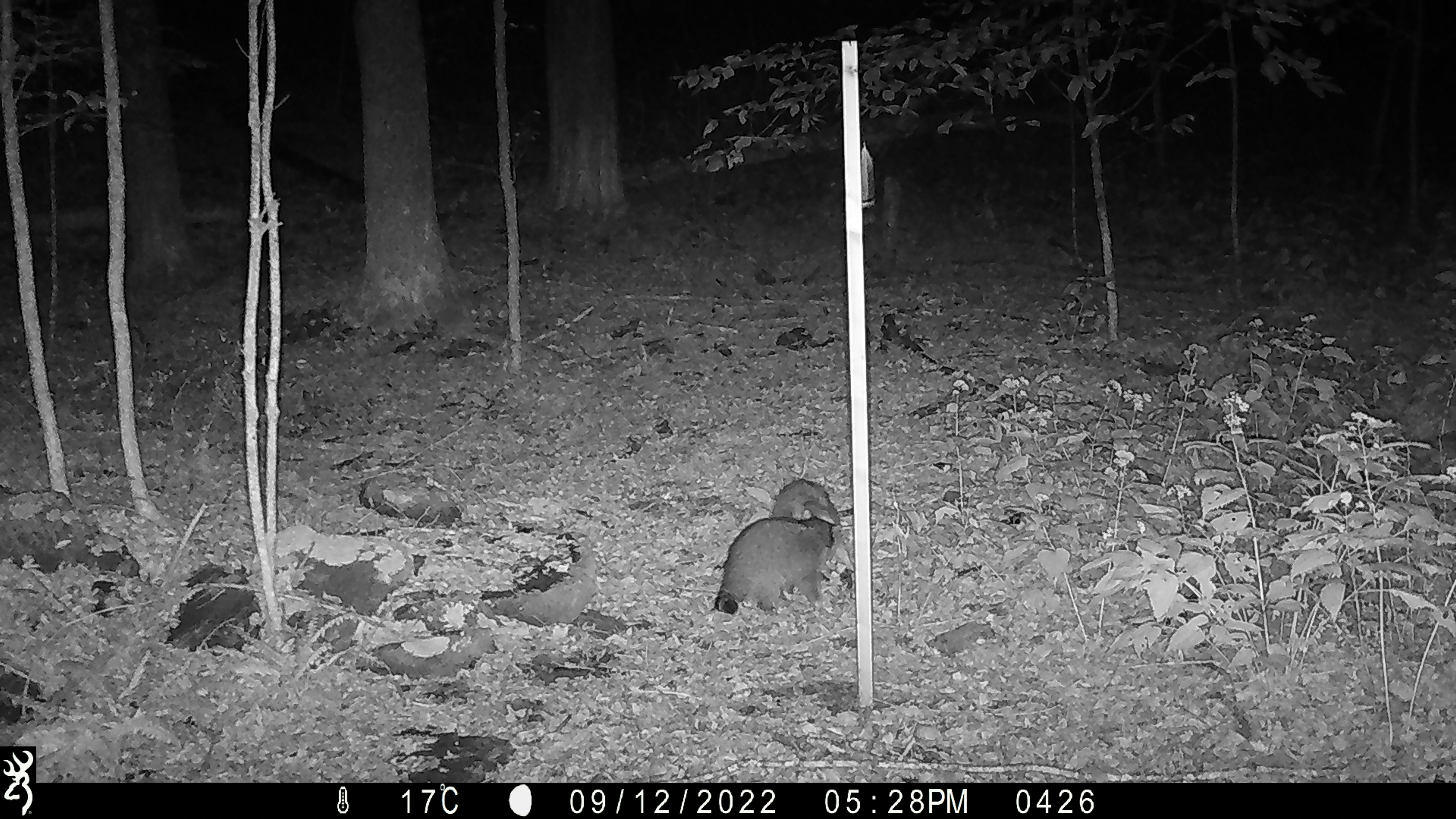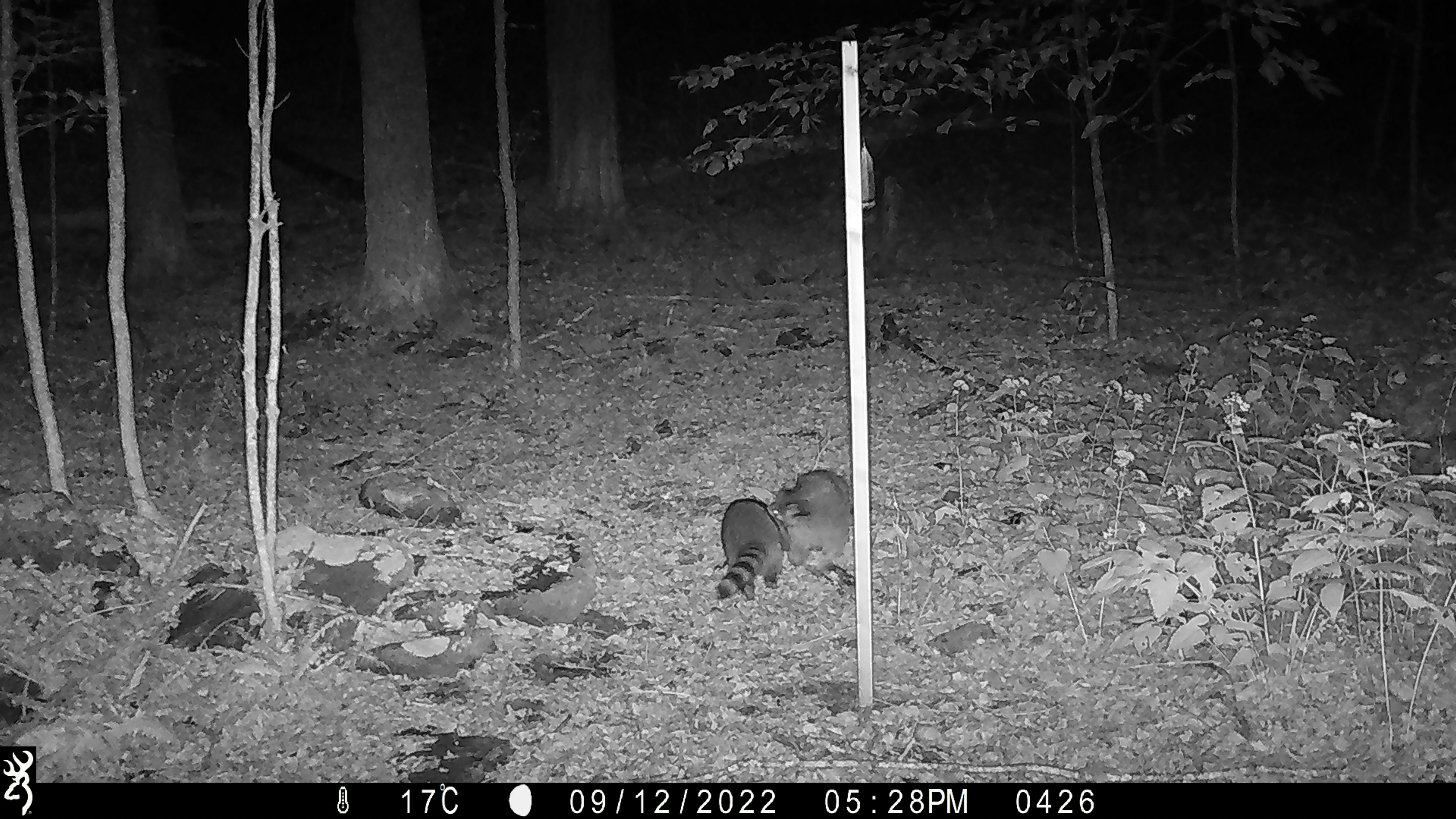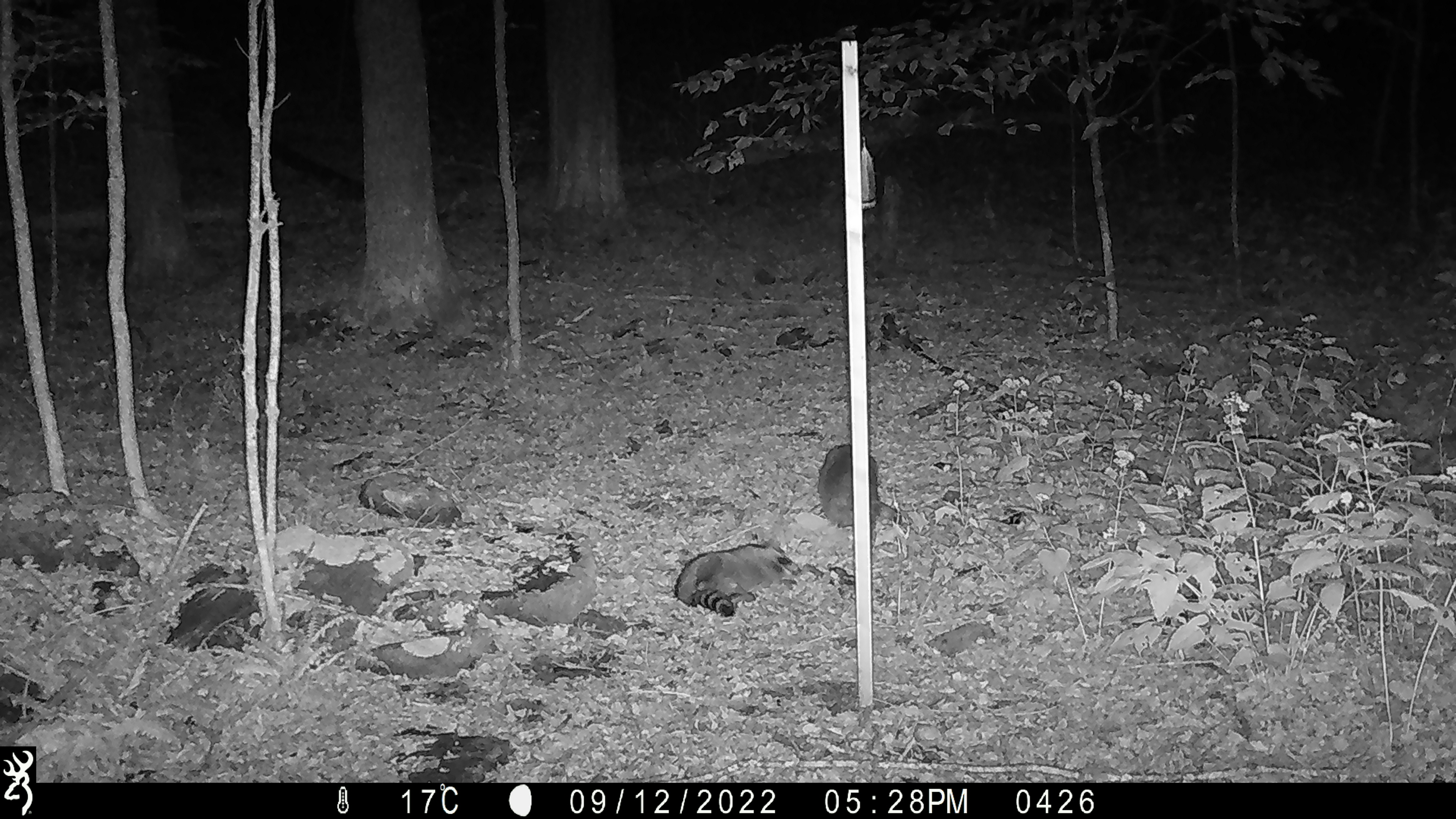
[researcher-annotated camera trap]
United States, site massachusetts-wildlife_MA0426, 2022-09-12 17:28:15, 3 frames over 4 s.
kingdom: Animalia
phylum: Chordata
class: Mammalia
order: Carnivora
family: Procyonidae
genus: Procyon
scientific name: Procyon lotor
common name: raccoon